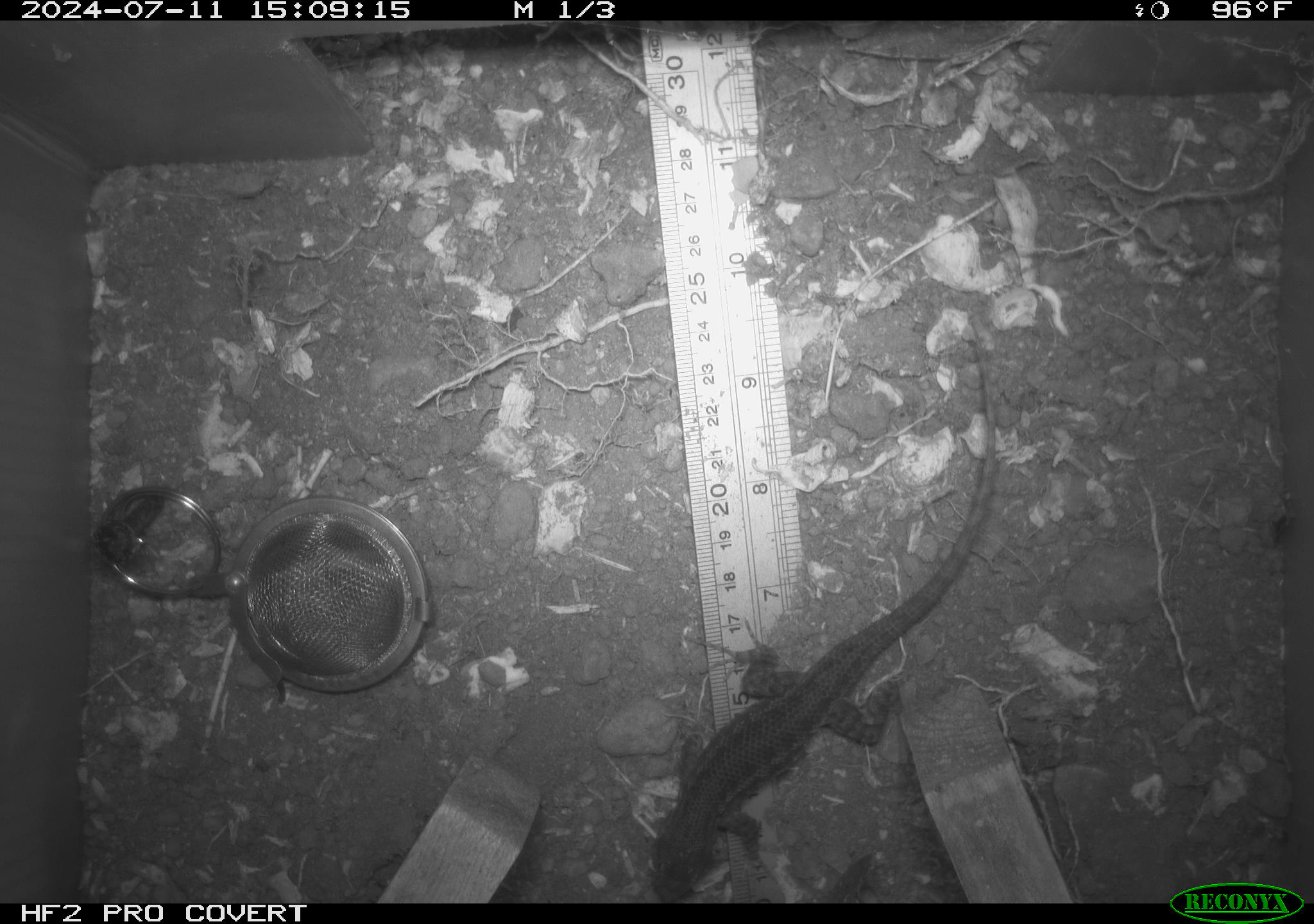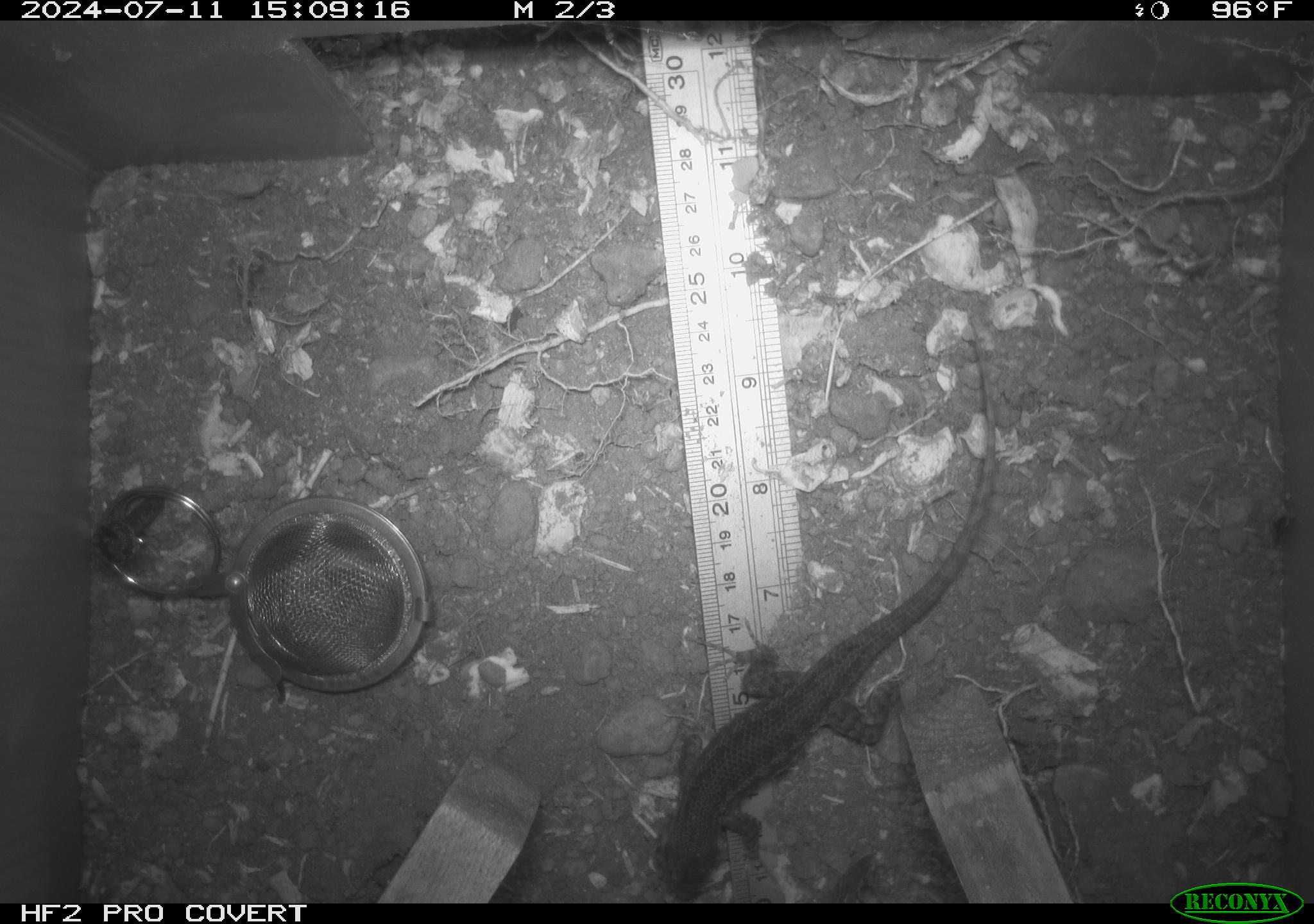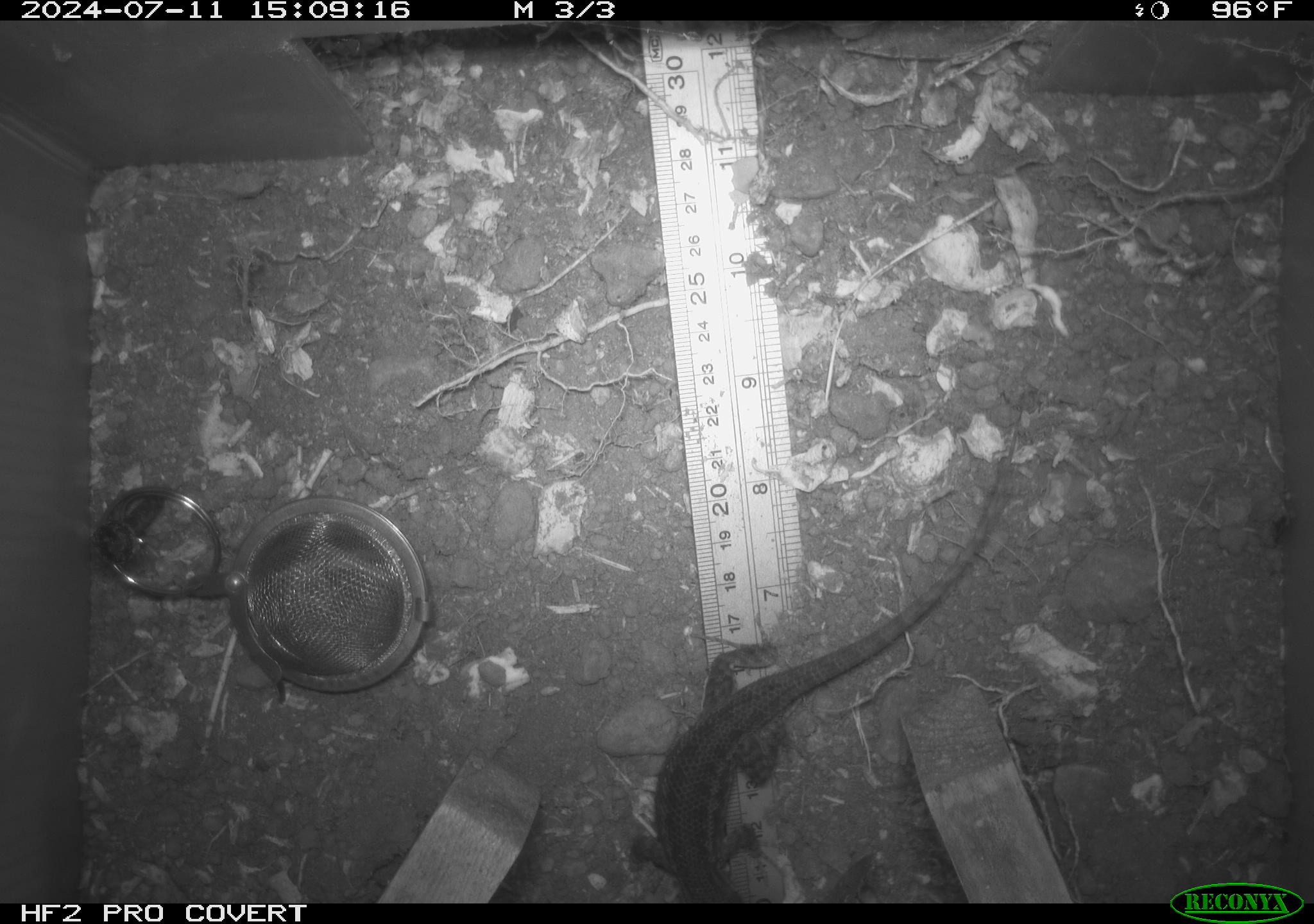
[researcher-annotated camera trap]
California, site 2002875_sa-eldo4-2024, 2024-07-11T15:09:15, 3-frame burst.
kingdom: Animalia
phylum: Chordata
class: Reptilia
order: Squamata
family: Phrynosomatidae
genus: Sceloporus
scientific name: Sceloporus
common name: spiny lizards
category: sceloporus species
Sceloporus species (spiny lizards) (Sceloporus).